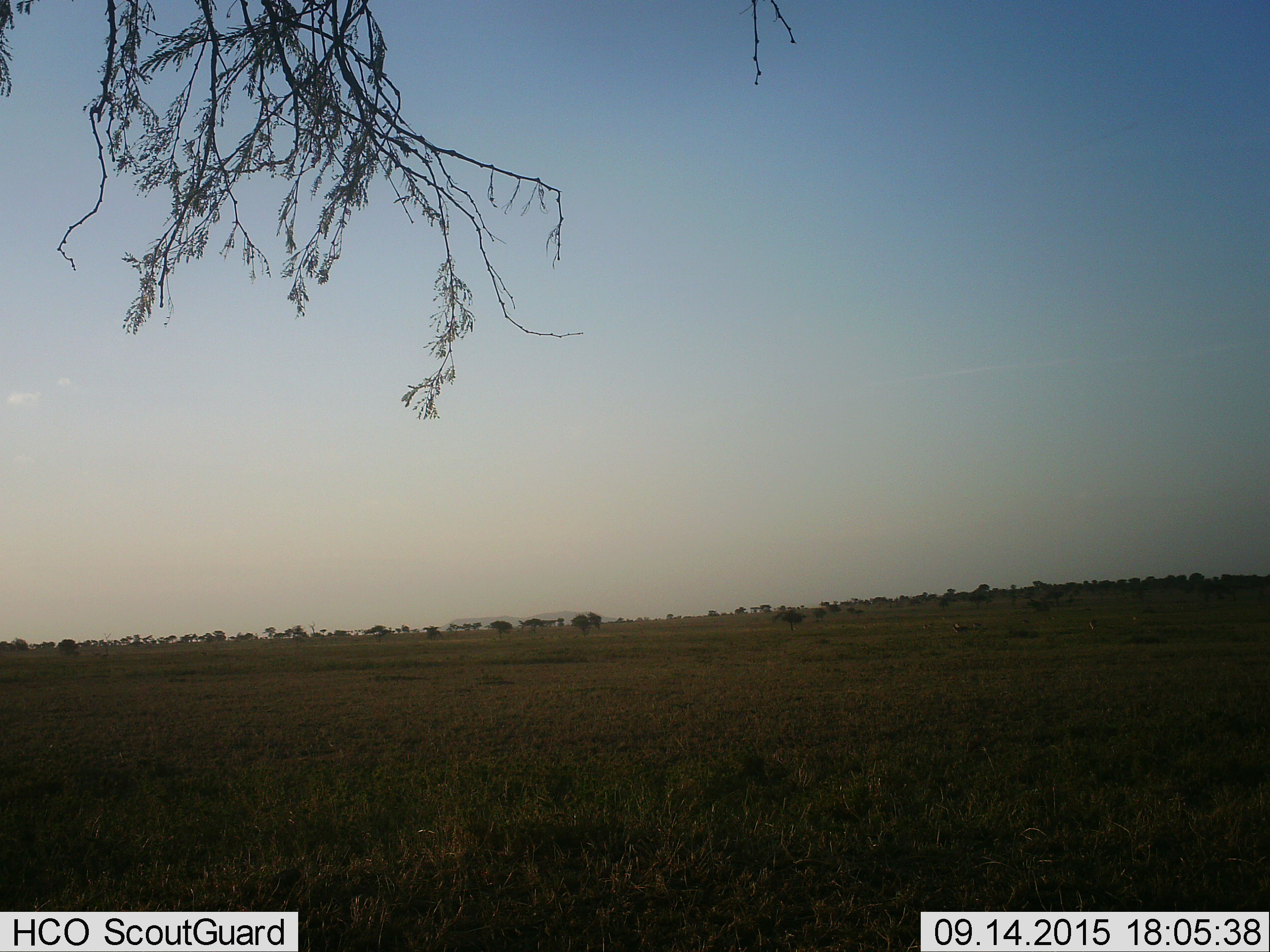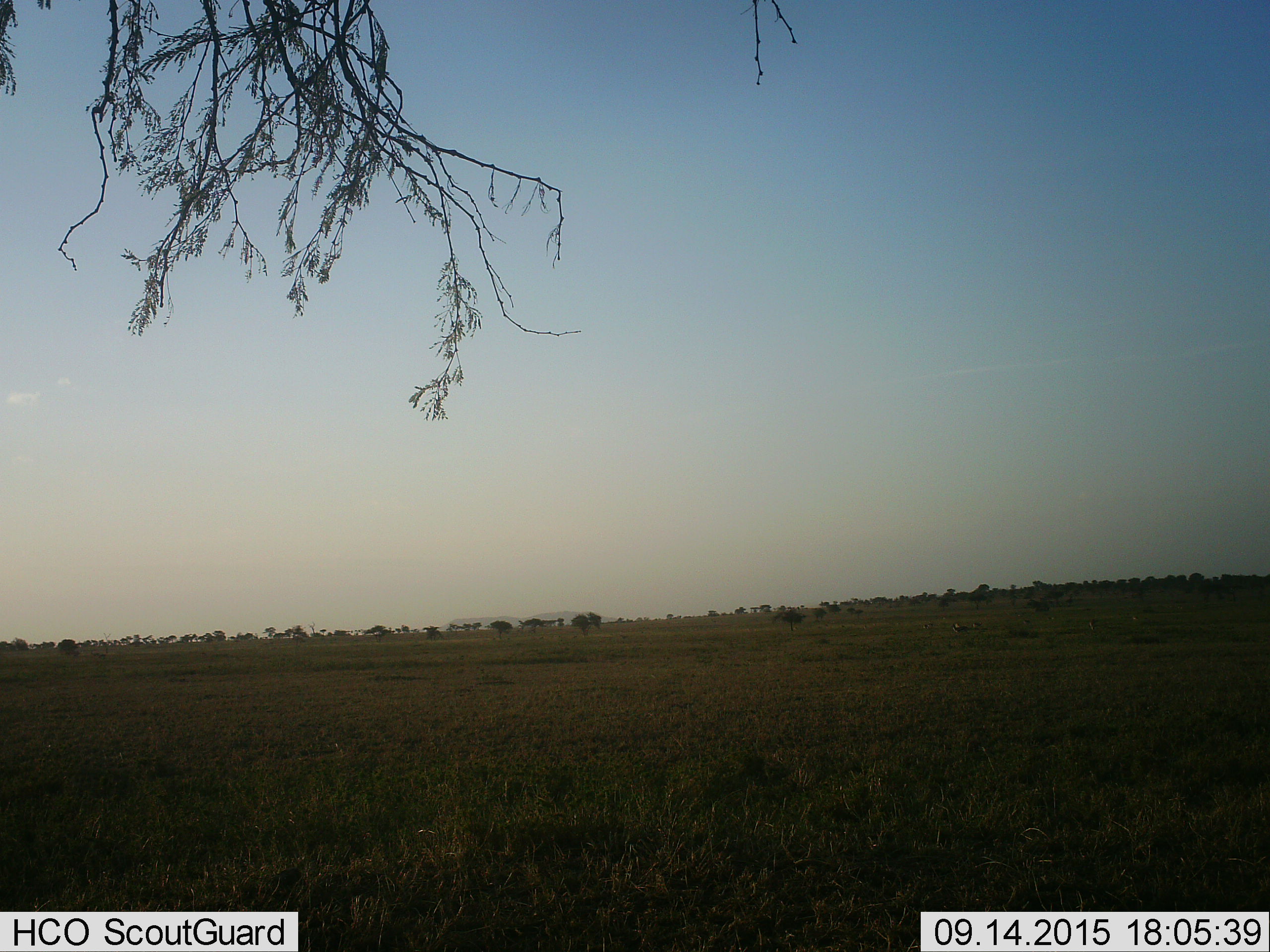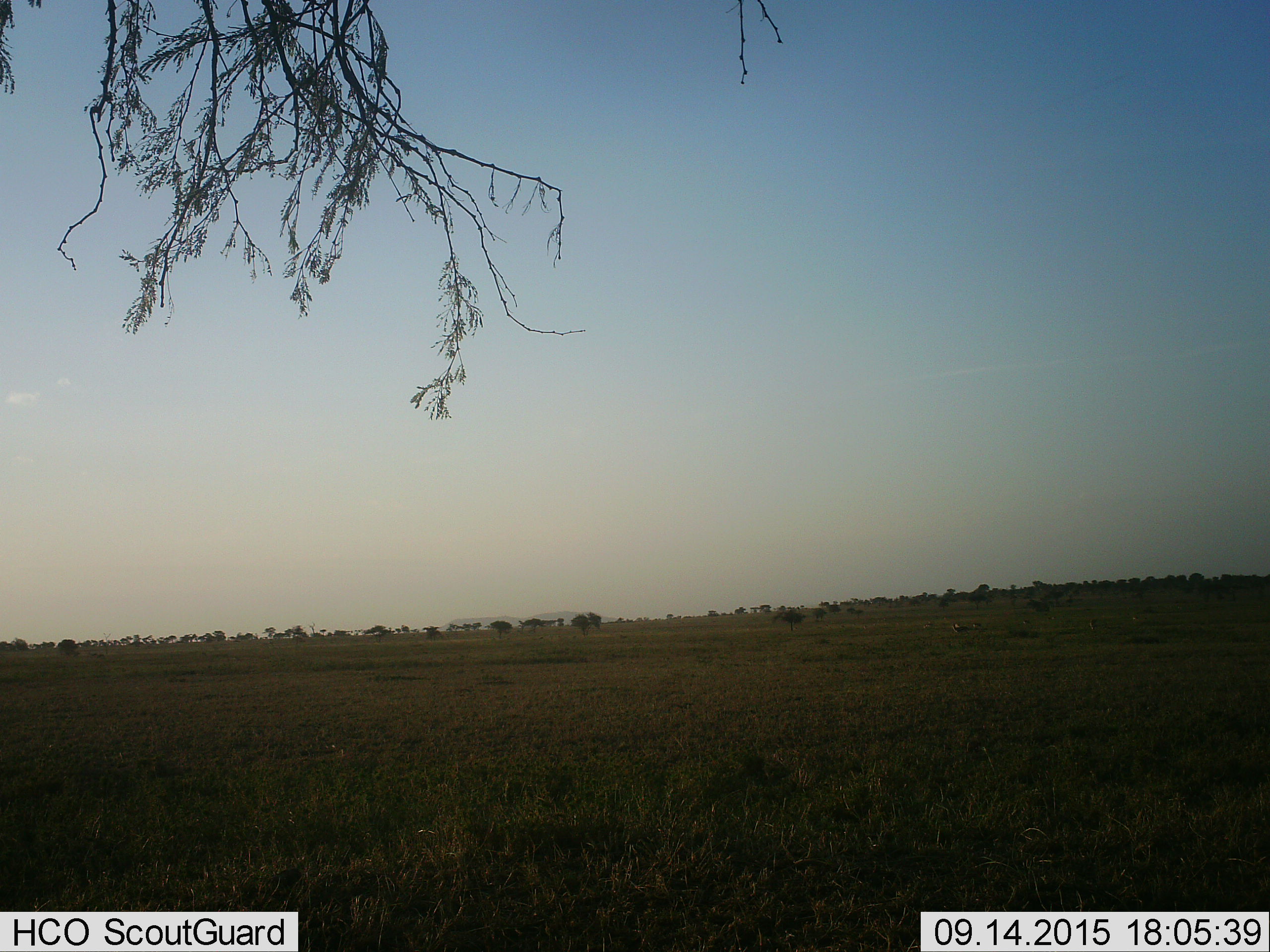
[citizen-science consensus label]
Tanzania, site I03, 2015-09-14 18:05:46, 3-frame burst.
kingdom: Animalia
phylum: Chordata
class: Mammalia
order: Artiodactyla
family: Bovidae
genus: Eudorcas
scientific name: Eudorcas thomsonii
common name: thomson's gazelle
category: gazellethomsons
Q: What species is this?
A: Gazellethomsons (thomson's gazelle) (Eudorcas thomsonii).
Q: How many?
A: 6.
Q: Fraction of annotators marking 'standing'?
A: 83%.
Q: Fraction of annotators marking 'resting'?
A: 0%.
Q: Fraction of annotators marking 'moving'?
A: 0%.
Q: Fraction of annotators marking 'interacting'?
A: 0%.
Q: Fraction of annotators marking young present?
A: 17%.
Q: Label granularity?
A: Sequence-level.